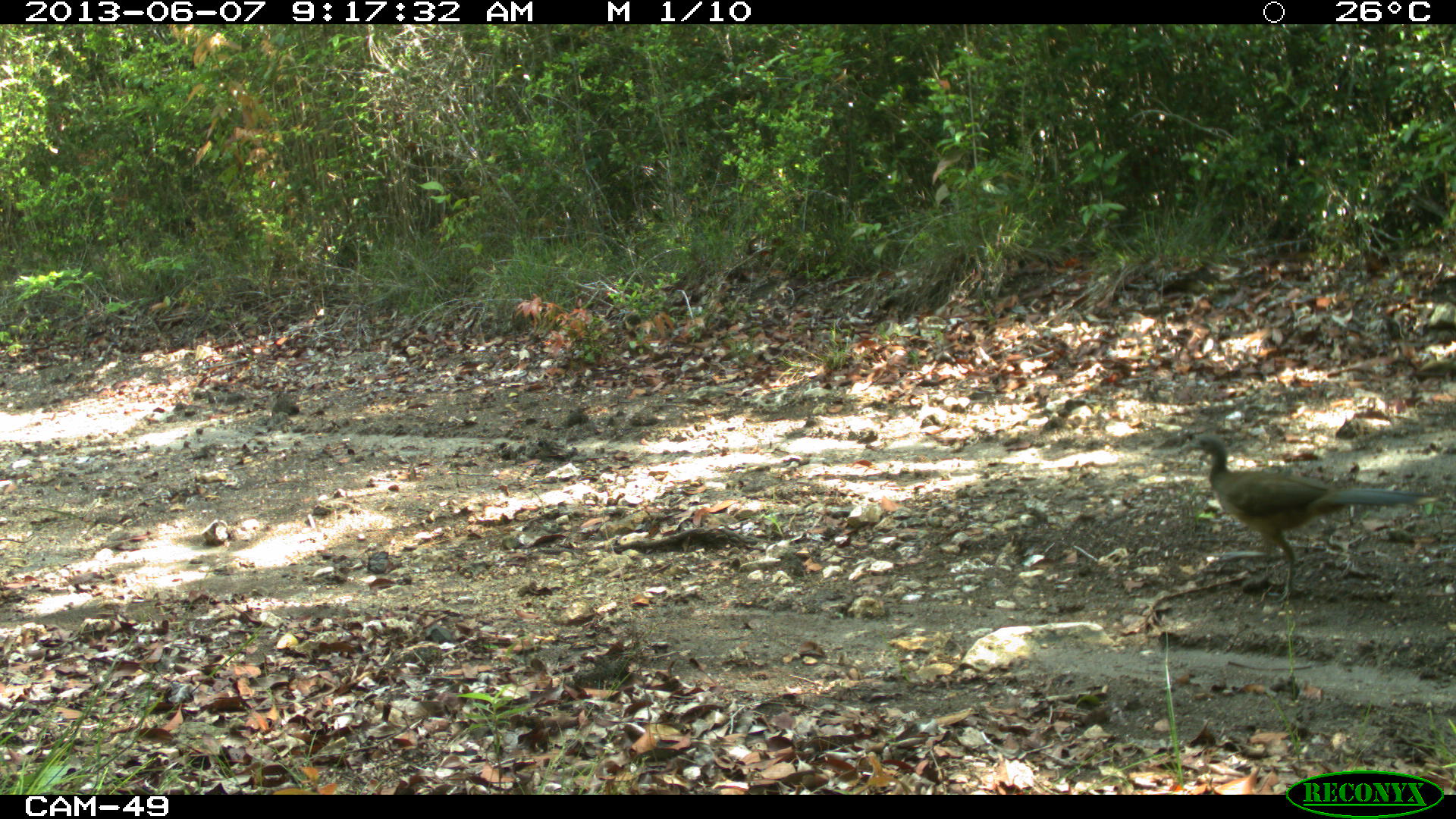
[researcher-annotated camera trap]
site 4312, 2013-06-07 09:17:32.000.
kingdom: Animalia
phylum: Chordata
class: Aves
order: Galliformes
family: Cracidae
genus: Ortalis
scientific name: Ortalis vetula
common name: plain chachalaca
Ortalis vetula (plain chachalaca), count 1.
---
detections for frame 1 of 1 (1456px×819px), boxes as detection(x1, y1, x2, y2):
ortalis vetula: detection(1176, 433, 1435, 602)